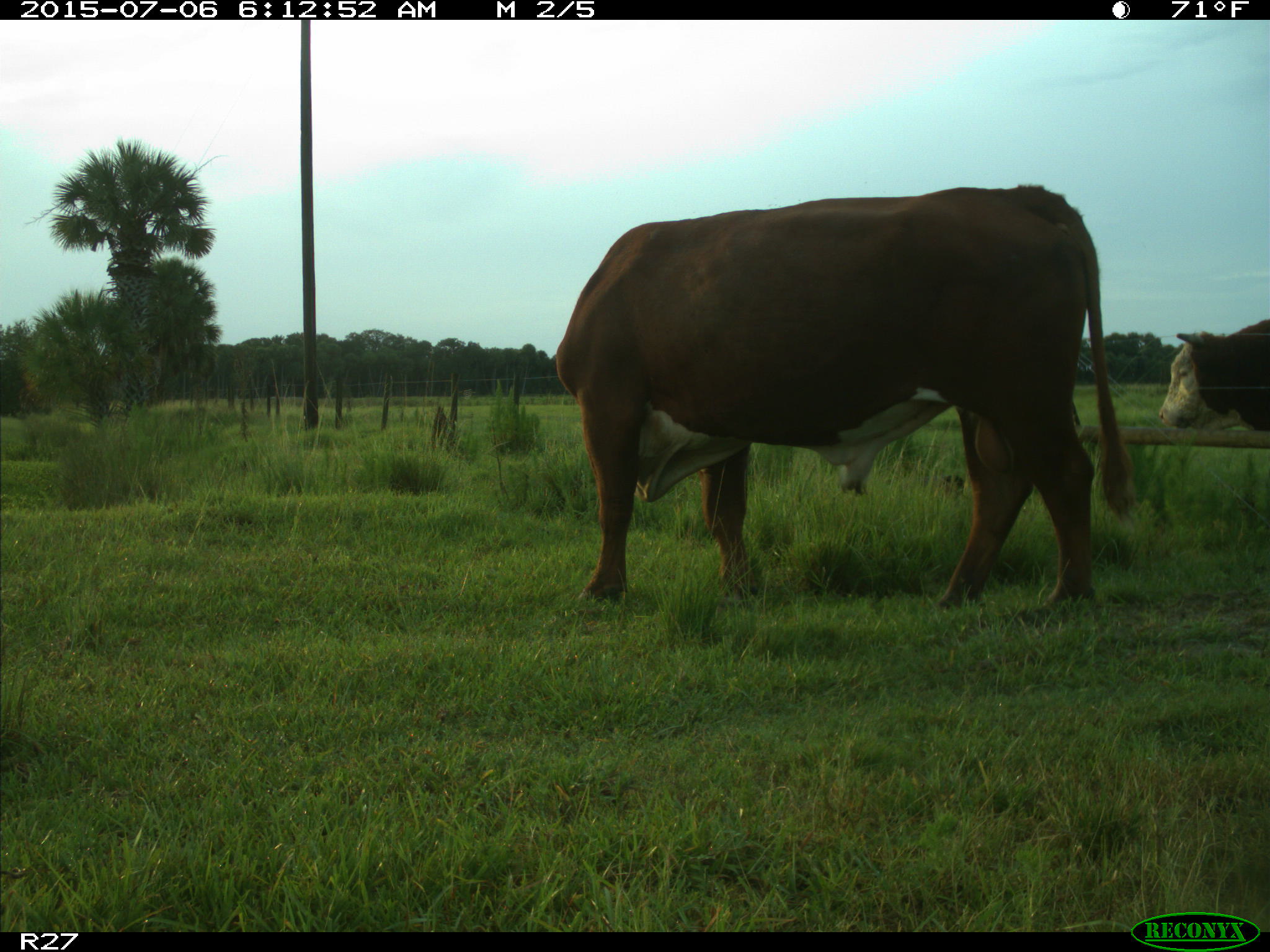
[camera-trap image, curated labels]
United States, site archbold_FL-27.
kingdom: Animalia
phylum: Chordata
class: Mammalia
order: Artiodactyla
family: Bovidae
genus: Bos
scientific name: Bos taurus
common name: domestic cow